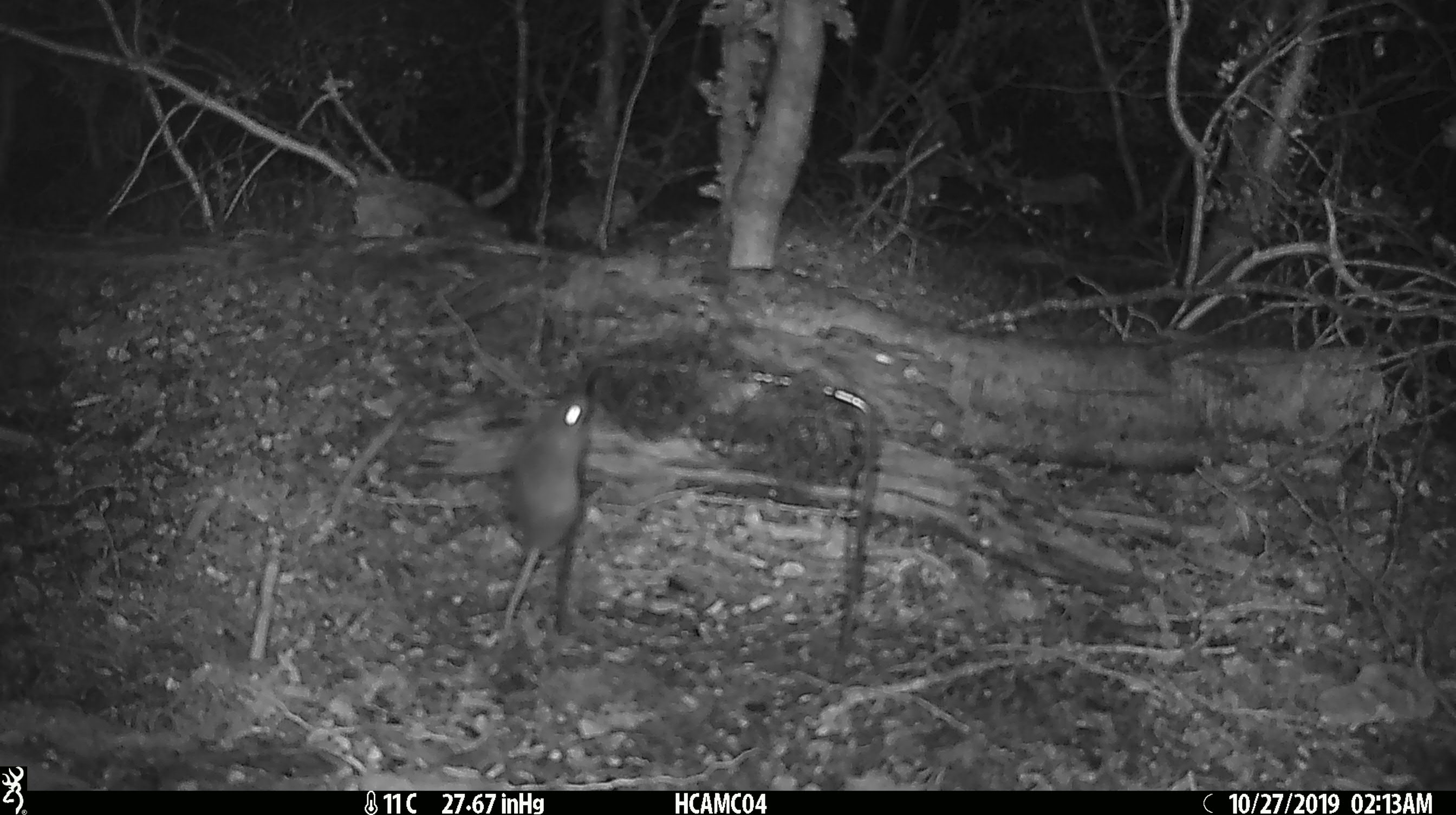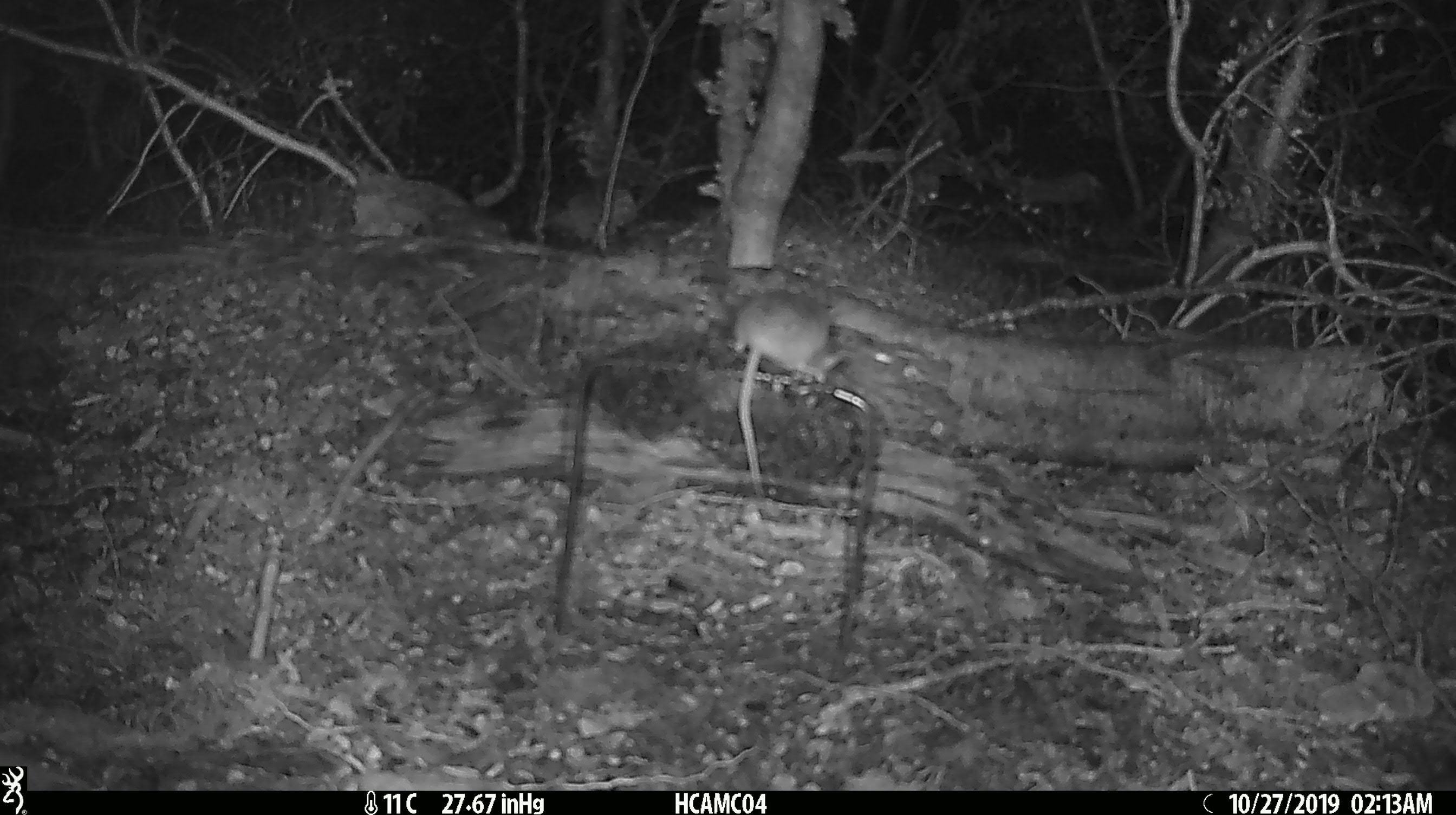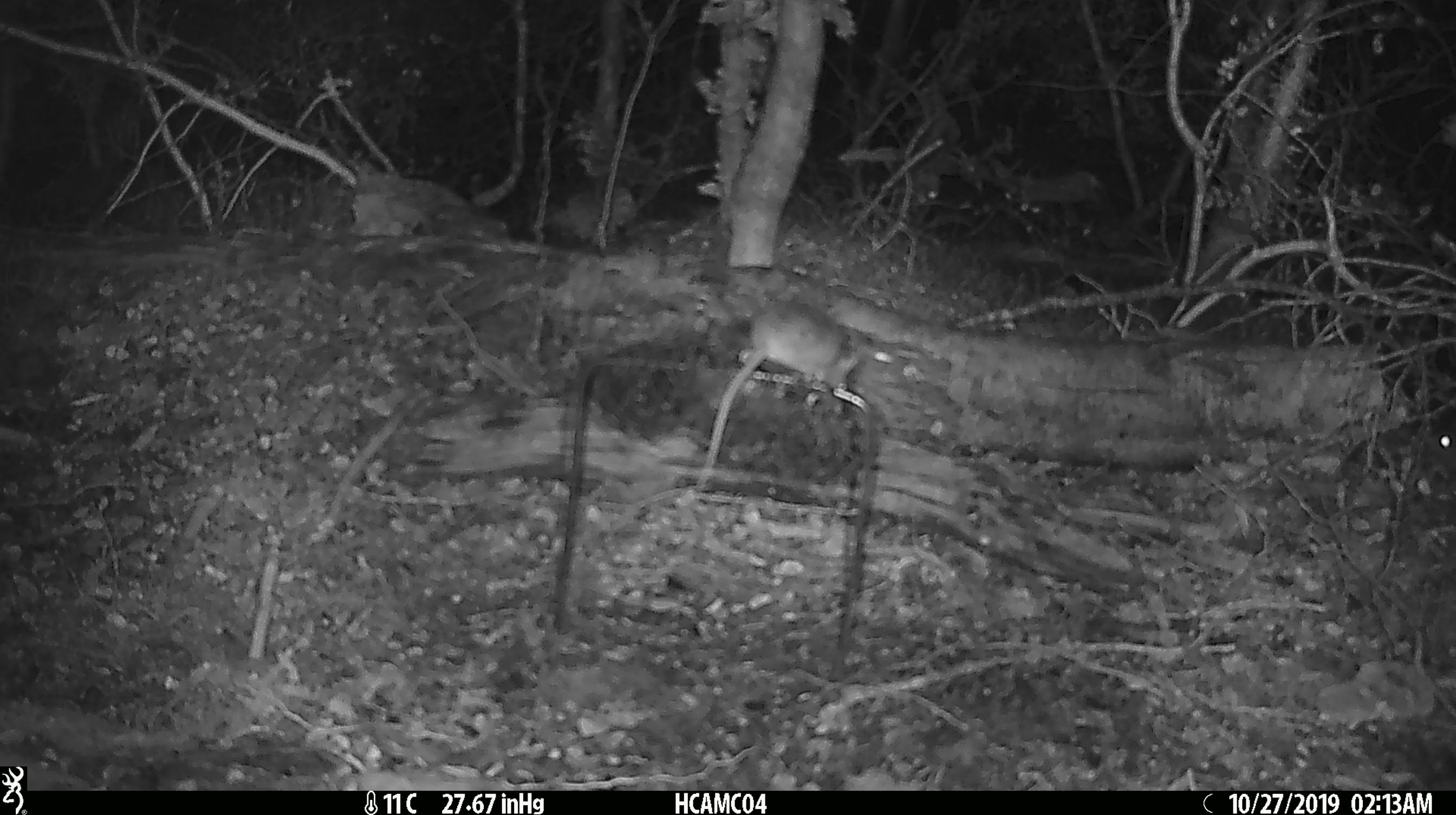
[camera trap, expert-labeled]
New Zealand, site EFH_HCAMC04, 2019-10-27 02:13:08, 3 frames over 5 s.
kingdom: Animalia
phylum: Chordata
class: Mammalia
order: Rodentia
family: Muridae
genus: Mus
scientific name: Mus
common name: mouse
Mouse (Mus).